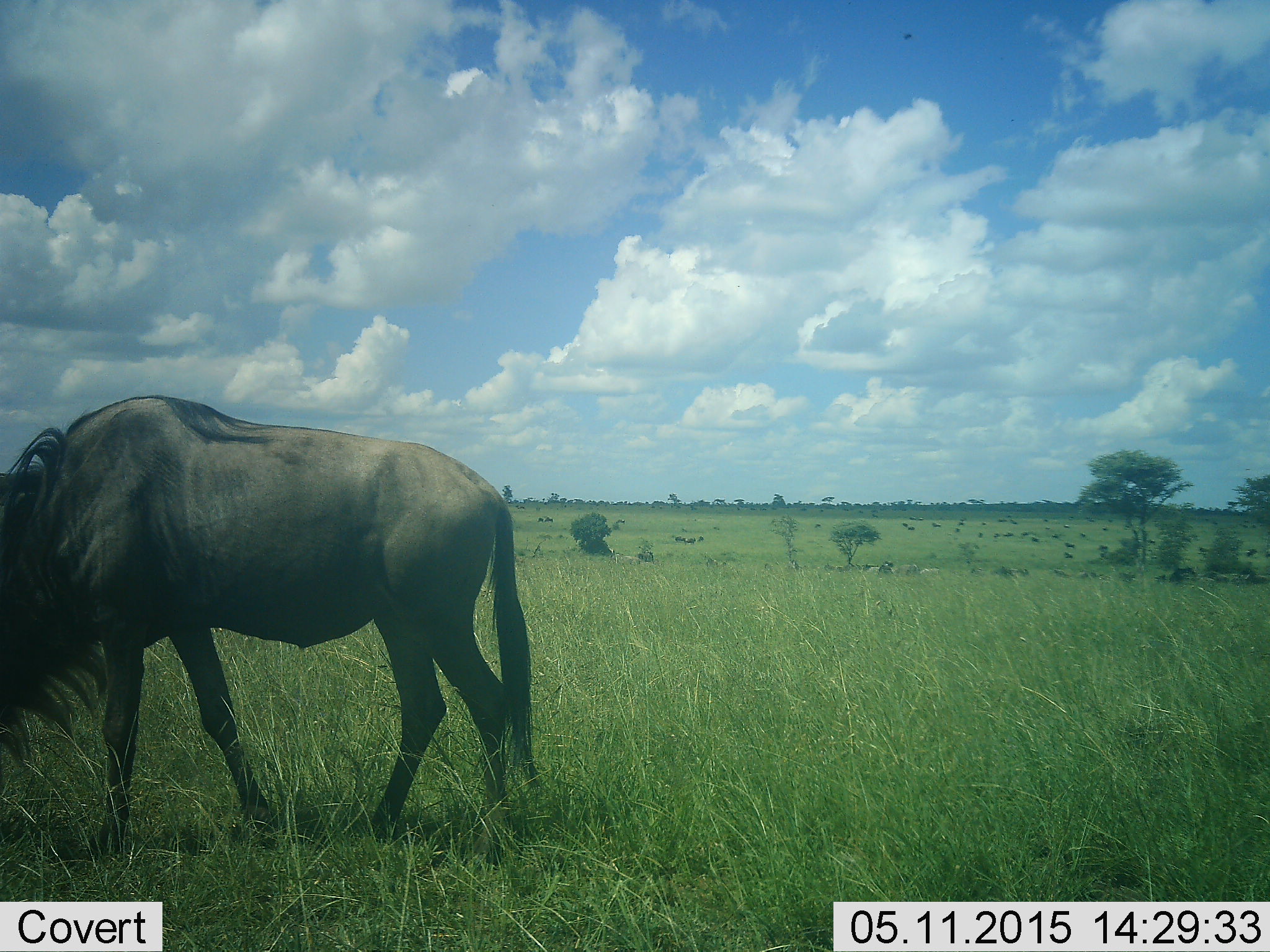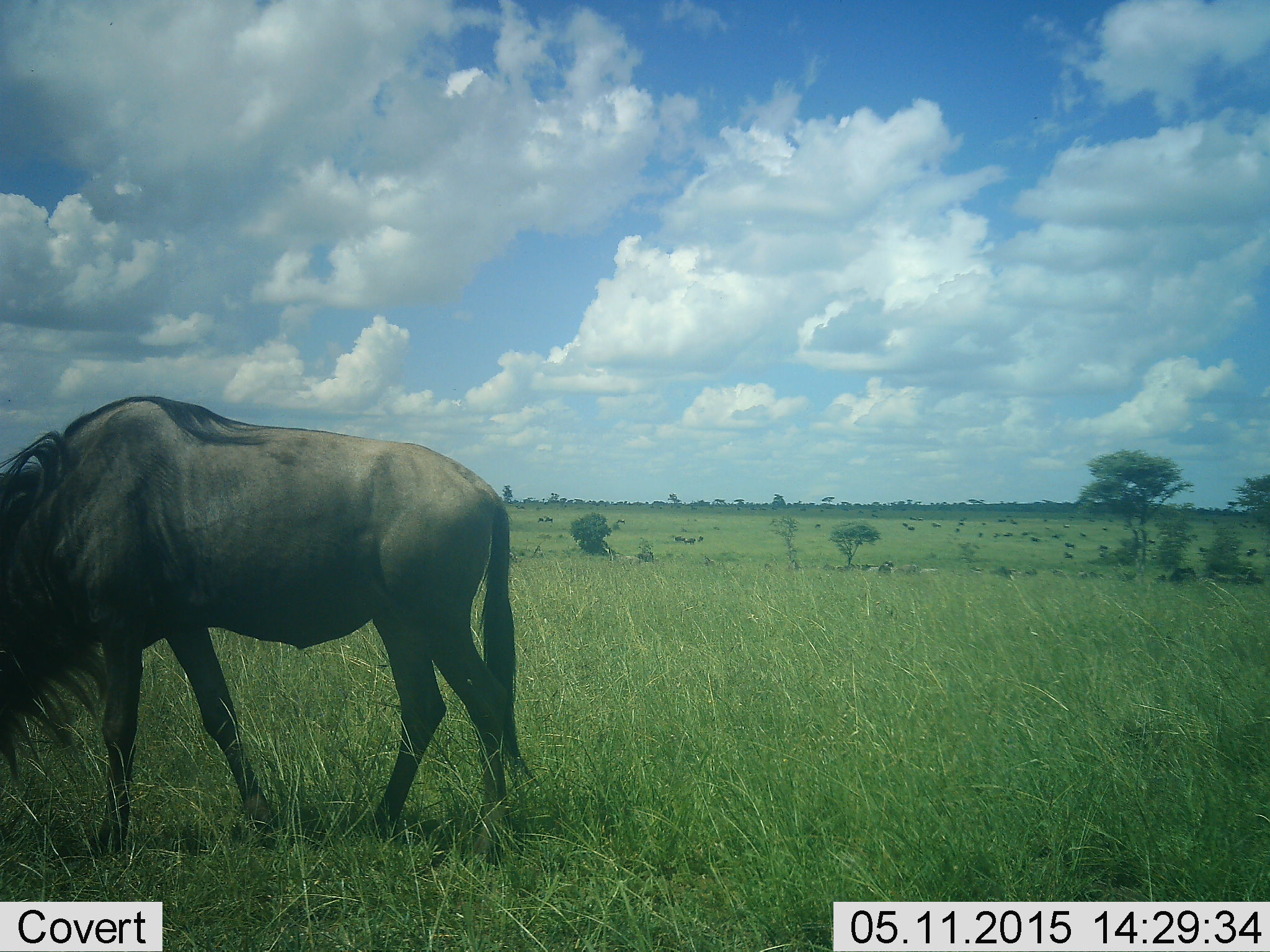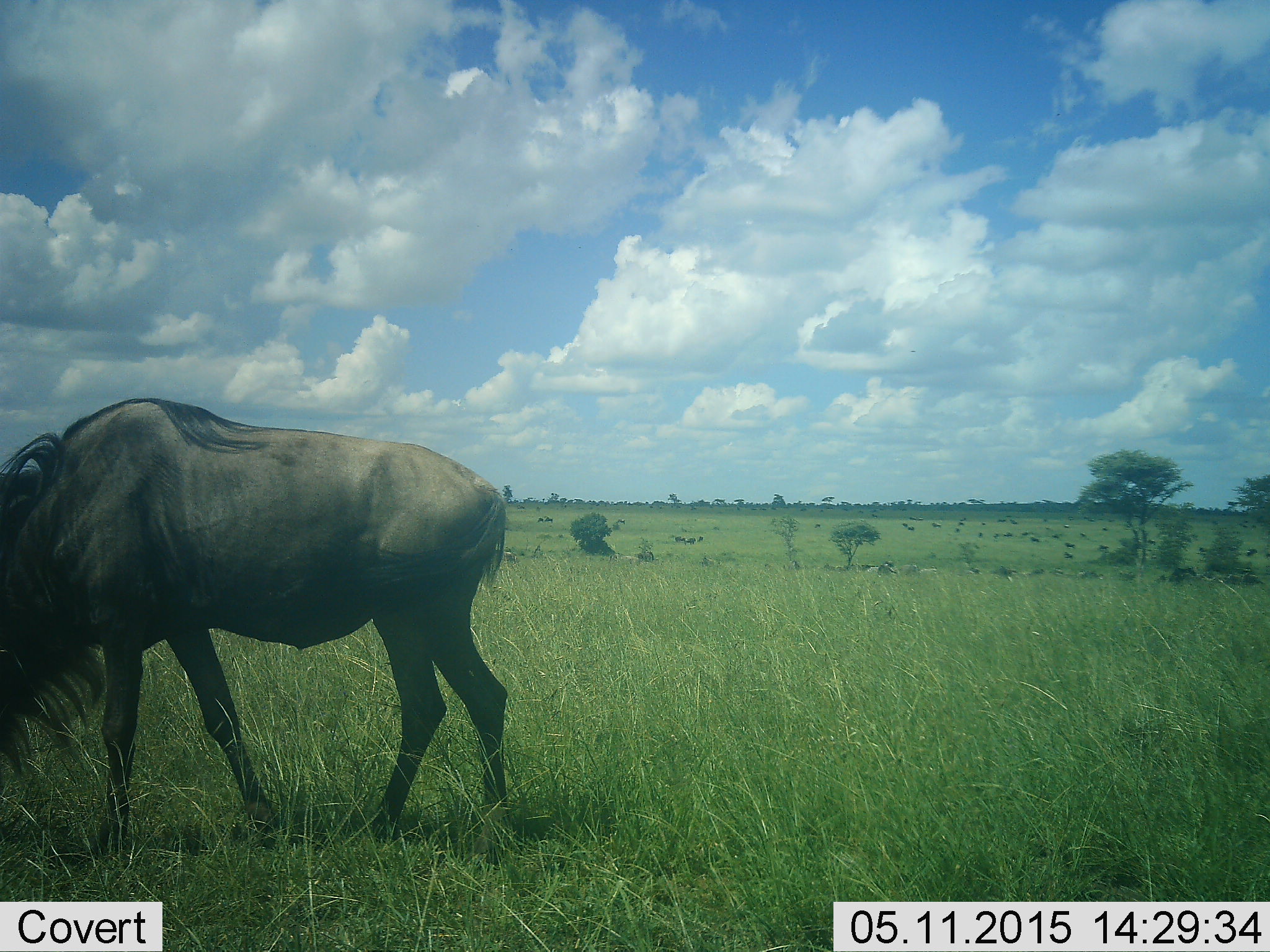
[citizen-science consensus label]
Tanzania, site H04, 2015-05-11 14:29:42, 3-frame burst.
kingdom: Animalia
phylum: Chordata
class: Mammalia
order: Artiodactyla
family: Bovidae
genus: Connochaetes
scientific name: Connochaetes taurinus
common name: blue wildebeest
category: wildebeest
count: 1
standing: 27%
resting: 9%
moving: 9%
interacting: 0%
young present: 0%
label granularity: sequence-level